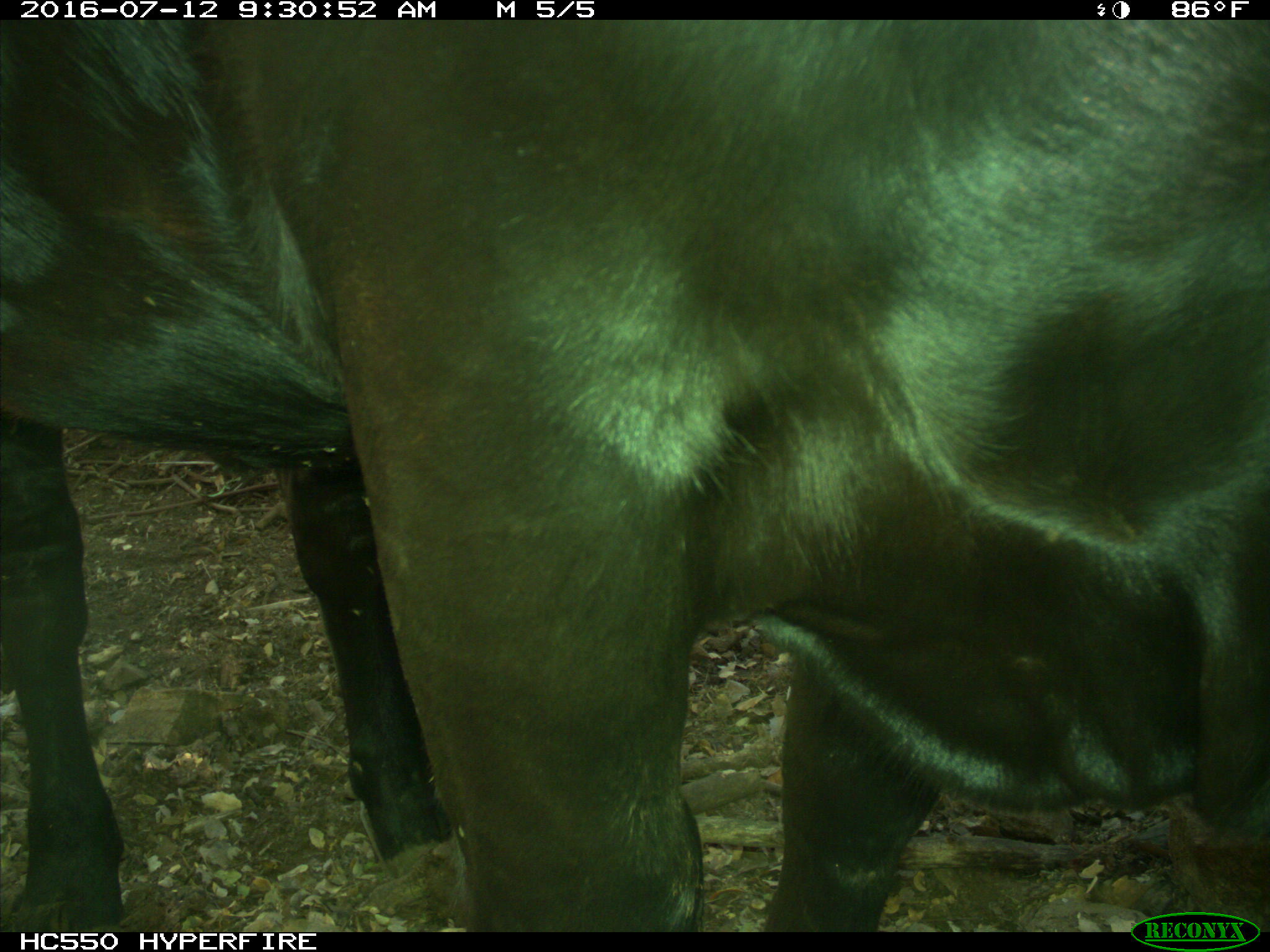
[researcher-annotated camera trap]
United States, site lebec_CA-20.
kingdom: Animalia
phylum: Chordata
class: Mammalia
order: Artiodactyla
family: Bovidae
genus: Bos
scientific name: Bos taurus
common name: domestic cow